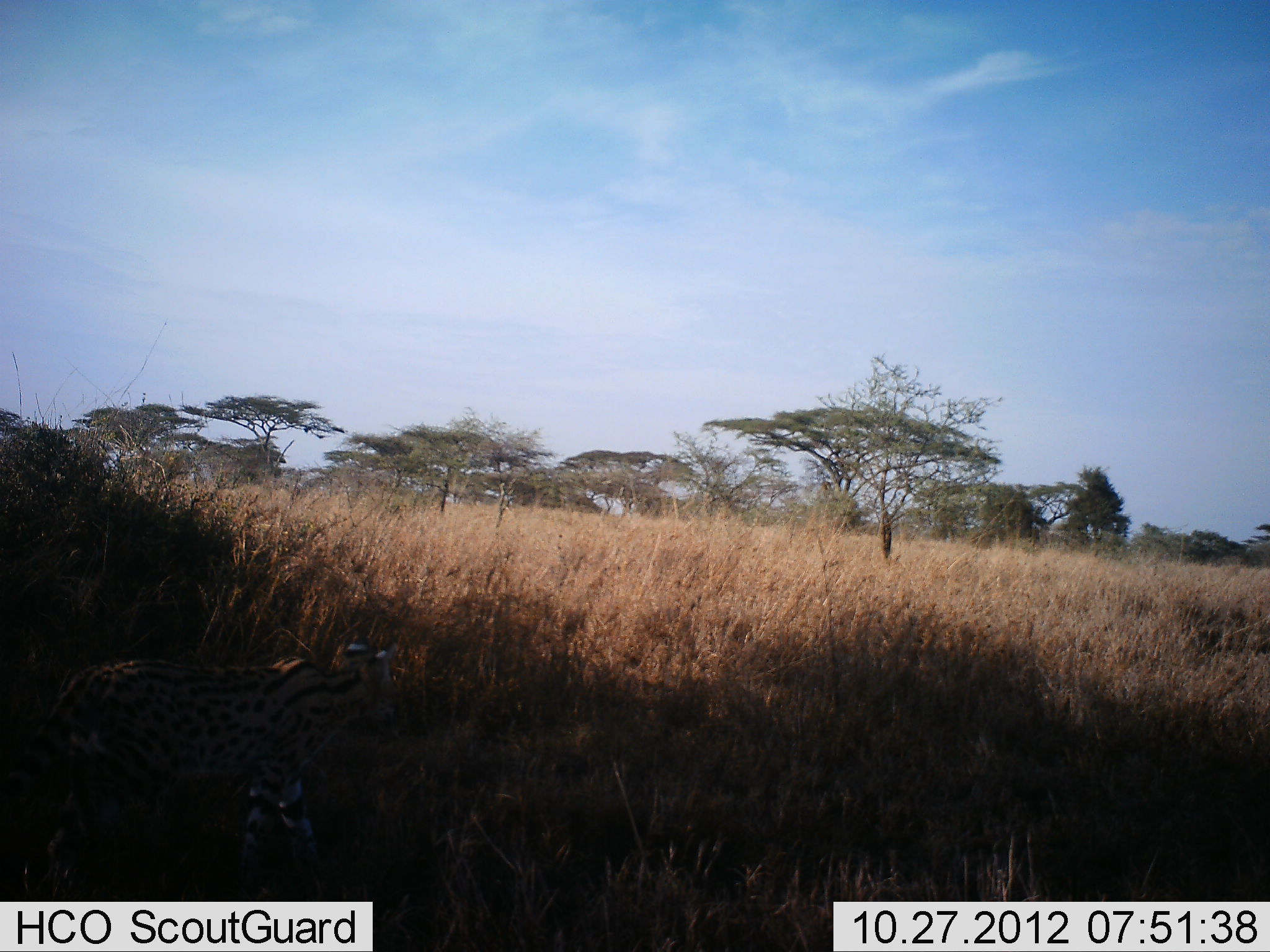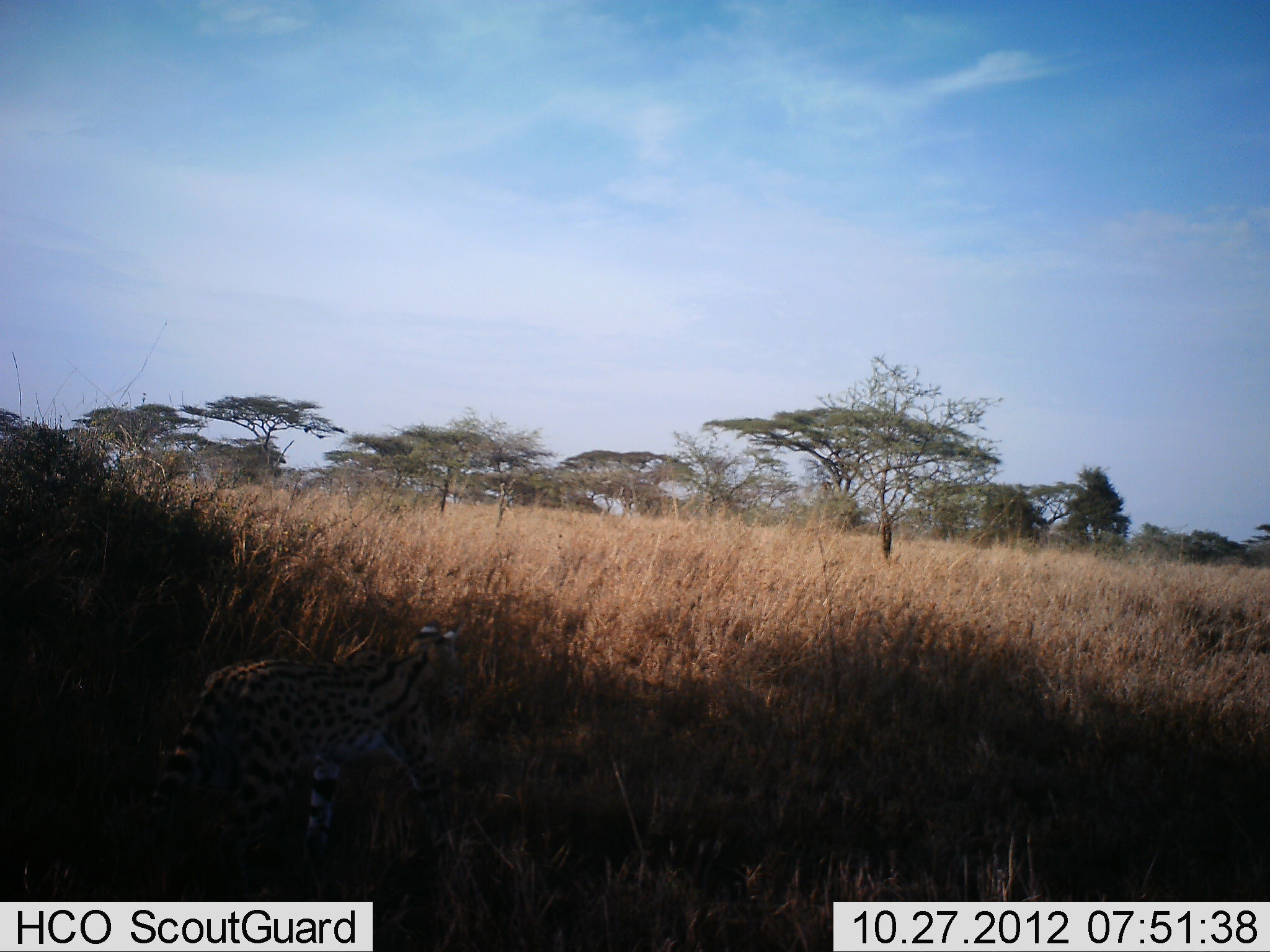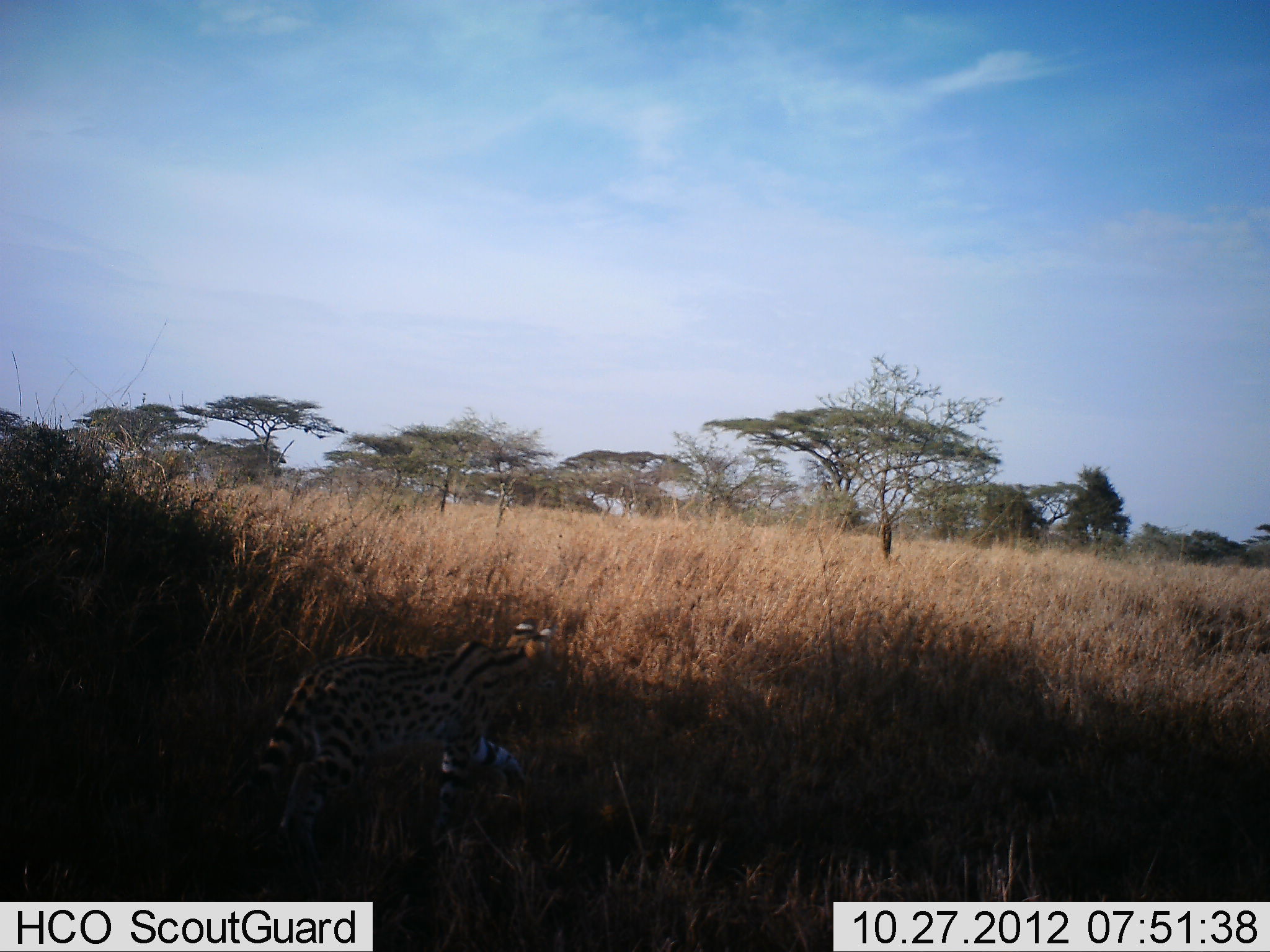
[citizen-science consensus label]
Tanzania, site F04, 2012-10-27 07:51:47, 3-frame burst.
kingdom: Animalia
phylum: Chordata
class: Mammalia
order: Carnivora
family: Felidae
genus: Leptailurus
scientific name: Leptailurus serval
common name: serval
Serval (Leptailurus serval), count 1. Behavior (volunteer vote fractions): standing 10%, resting 0%, moving 100%, interacting 0%. Young present (vote fraction): 0%. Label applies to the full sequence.